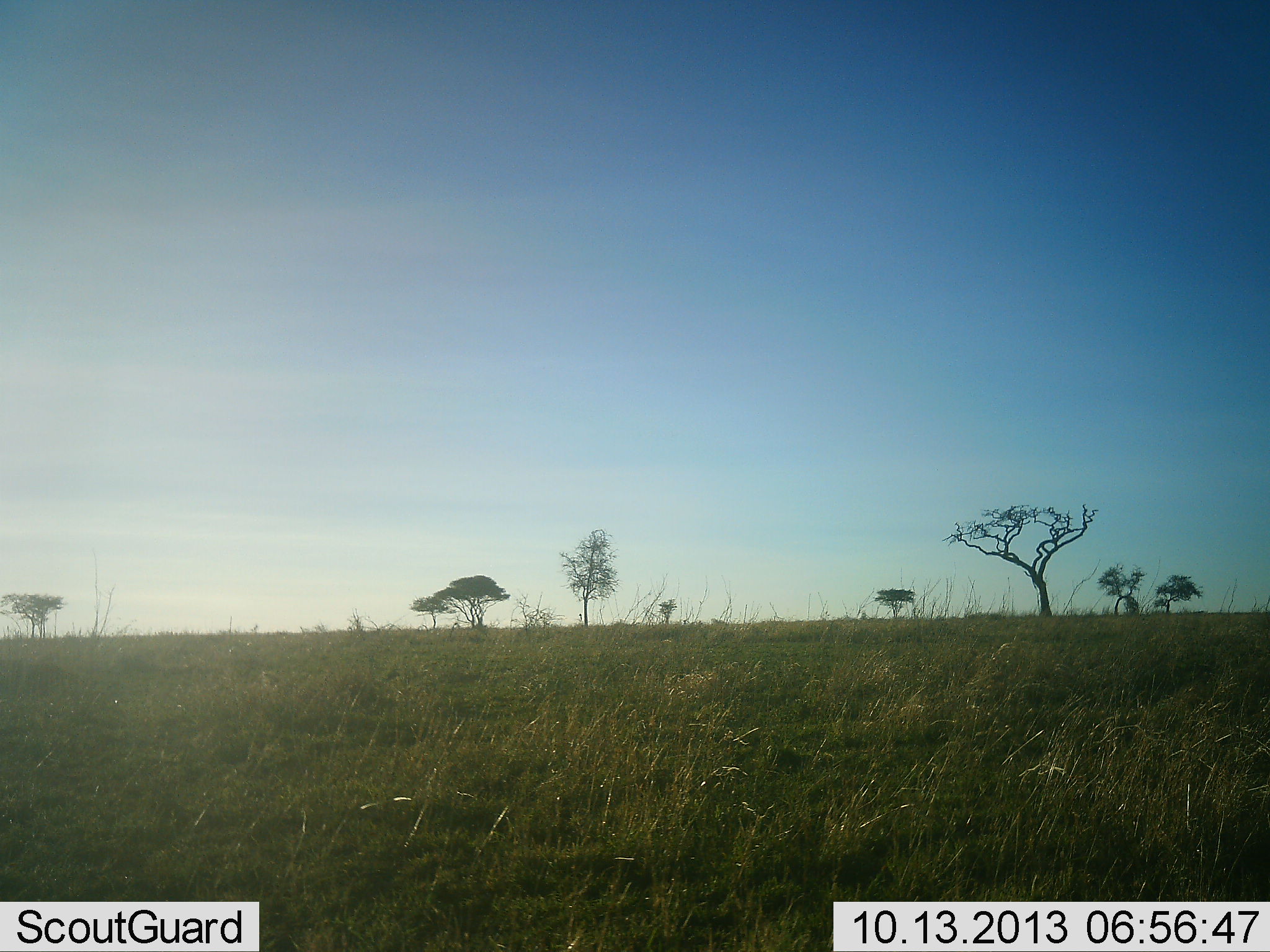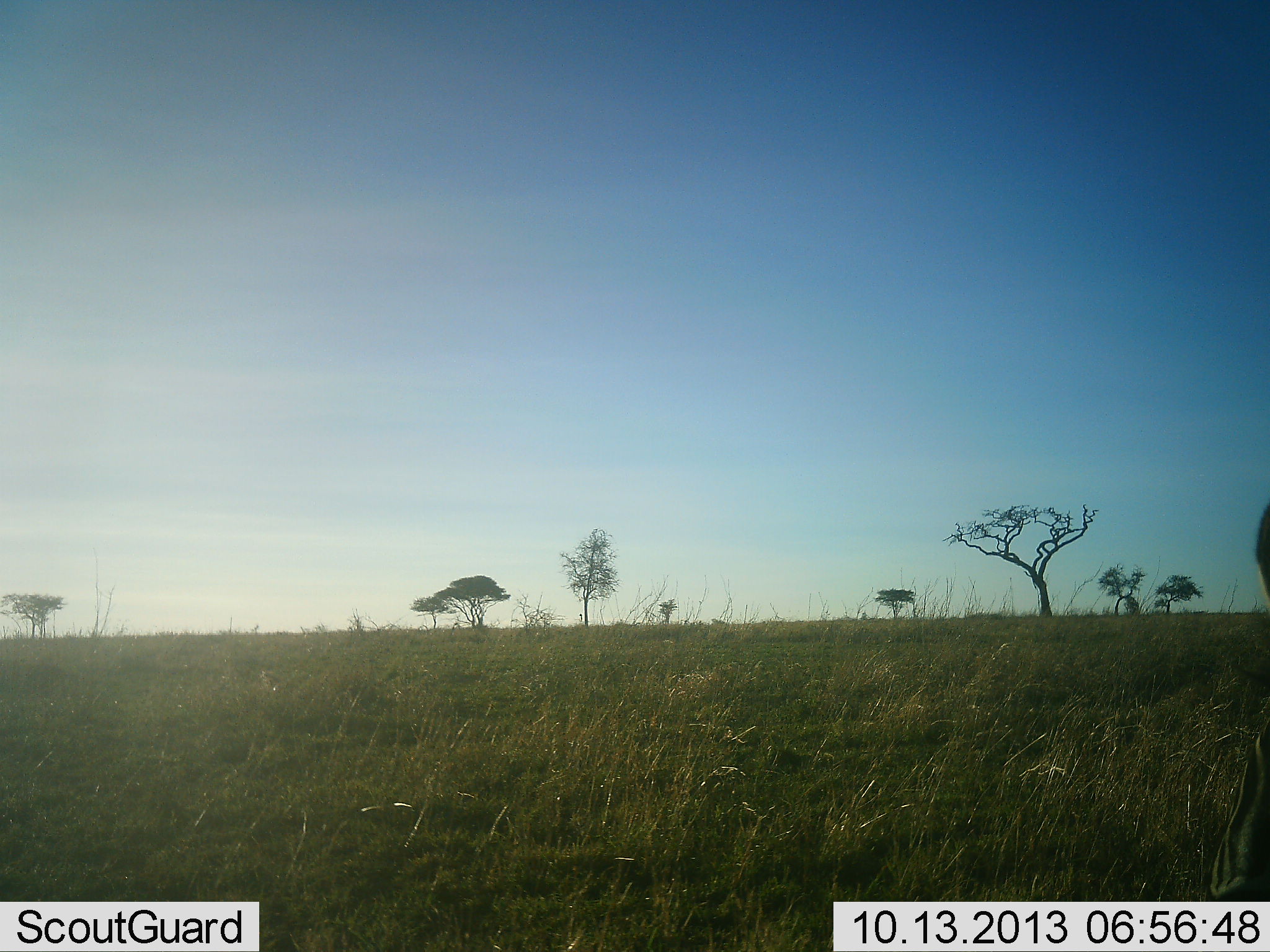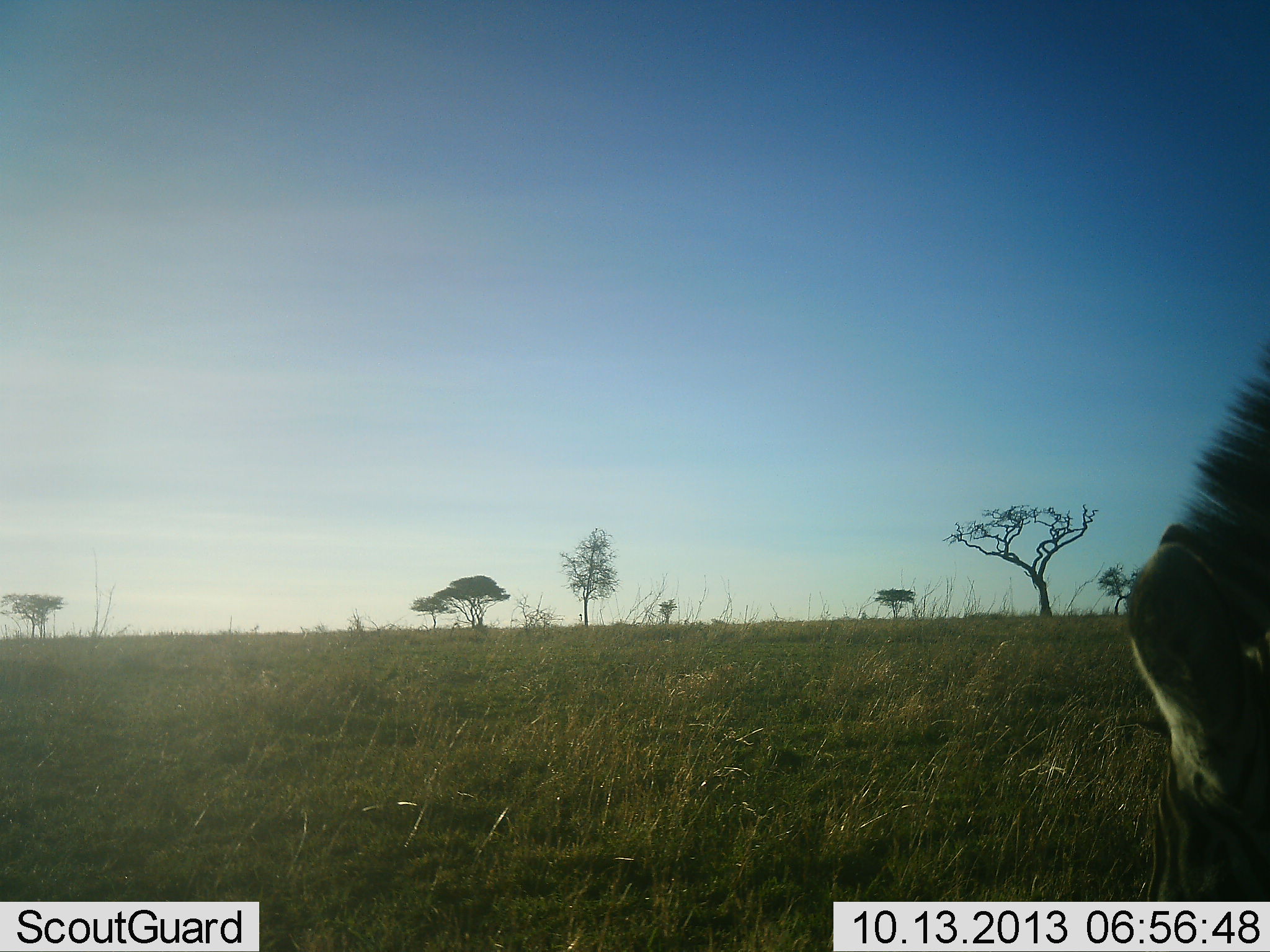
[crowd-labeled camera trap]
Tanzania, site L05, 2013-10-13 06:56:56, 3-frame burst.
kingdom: Animalia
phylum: Chordata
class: Mammalia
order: Perissodactyla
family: Equidae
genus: Equus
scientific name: Equus quagga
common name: plains zebra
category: zebra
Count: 1.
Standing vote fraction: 37%.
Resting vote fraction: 0%.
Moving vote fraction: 16%.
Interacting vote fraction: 0%.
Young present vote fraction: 0%.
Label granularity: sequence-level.